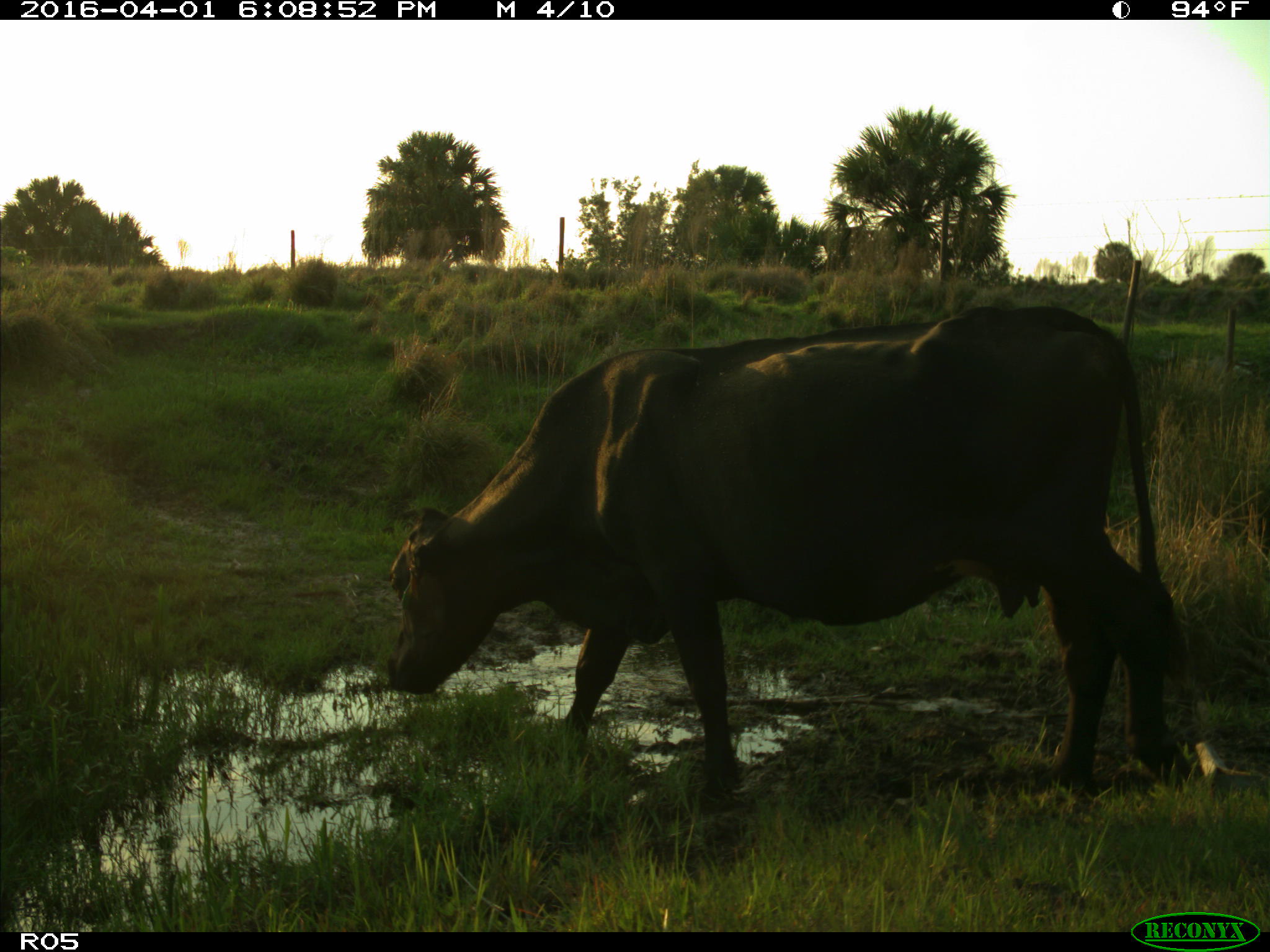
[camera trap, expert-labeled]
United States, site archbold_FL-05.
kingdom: Animalia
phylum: Chordata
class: Mammalia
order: Artiodactyla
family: Bovidae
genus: Bos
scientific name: Bos taurus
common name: domestic cow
Bos taurus (domestic cow).